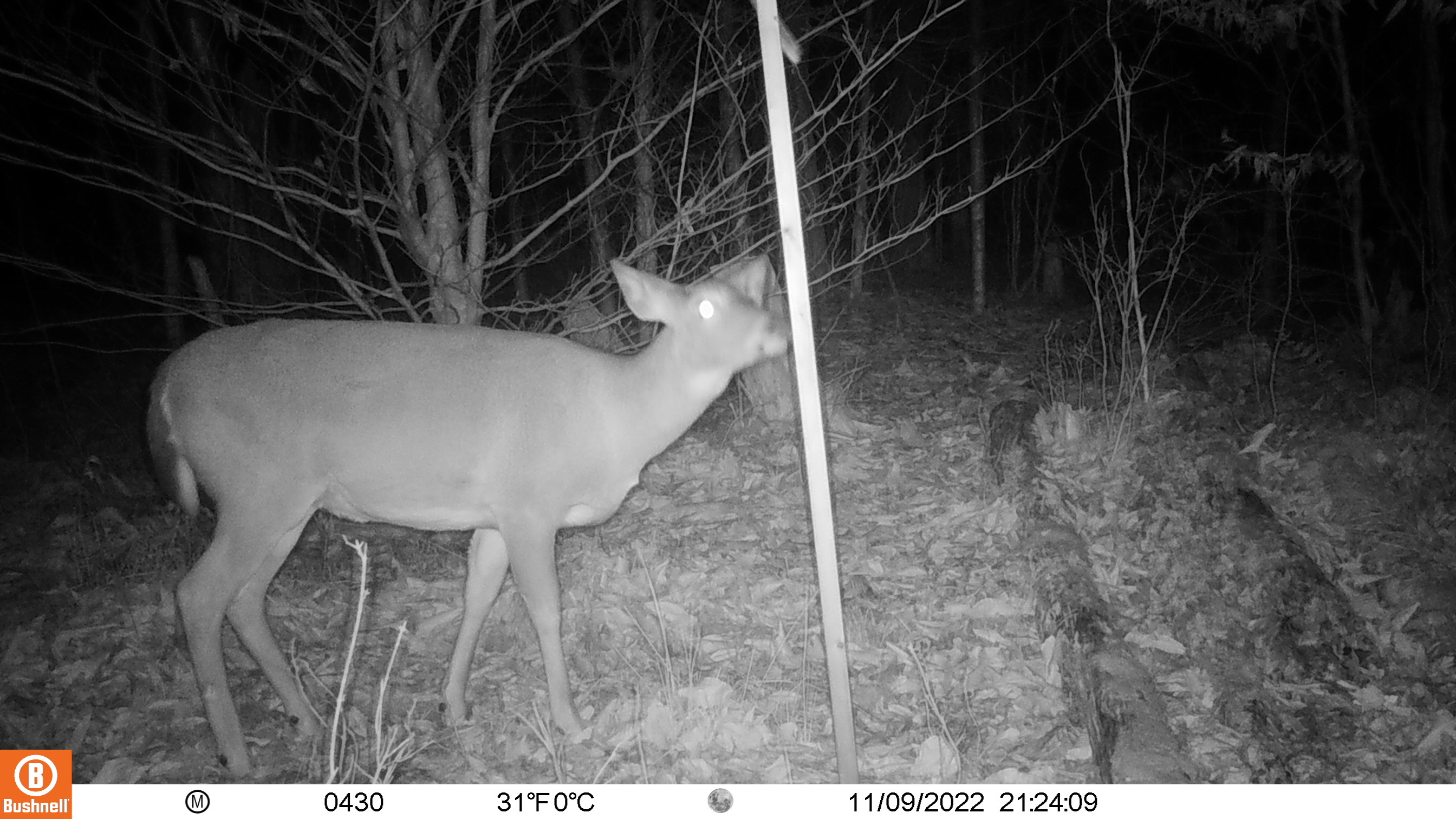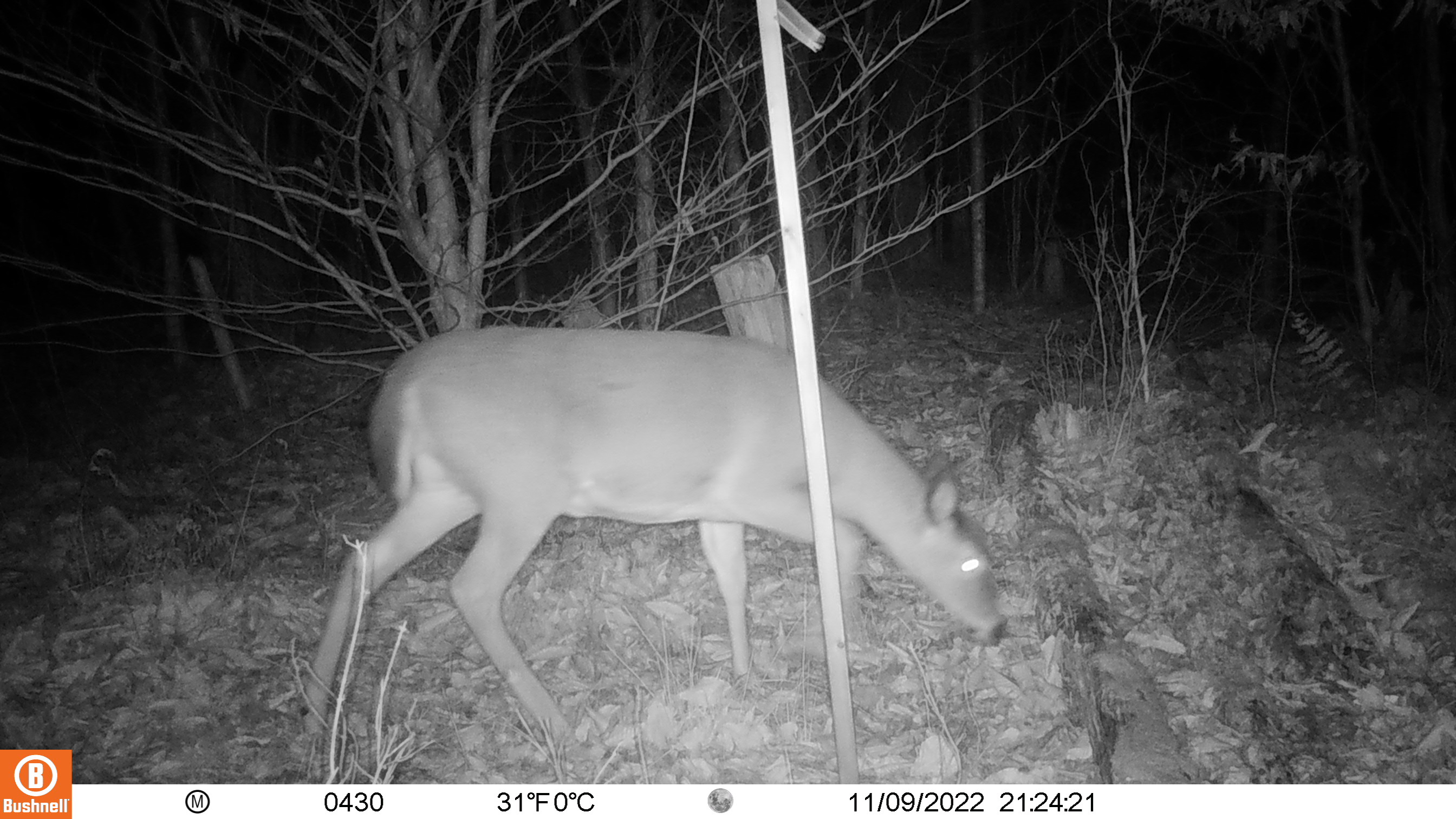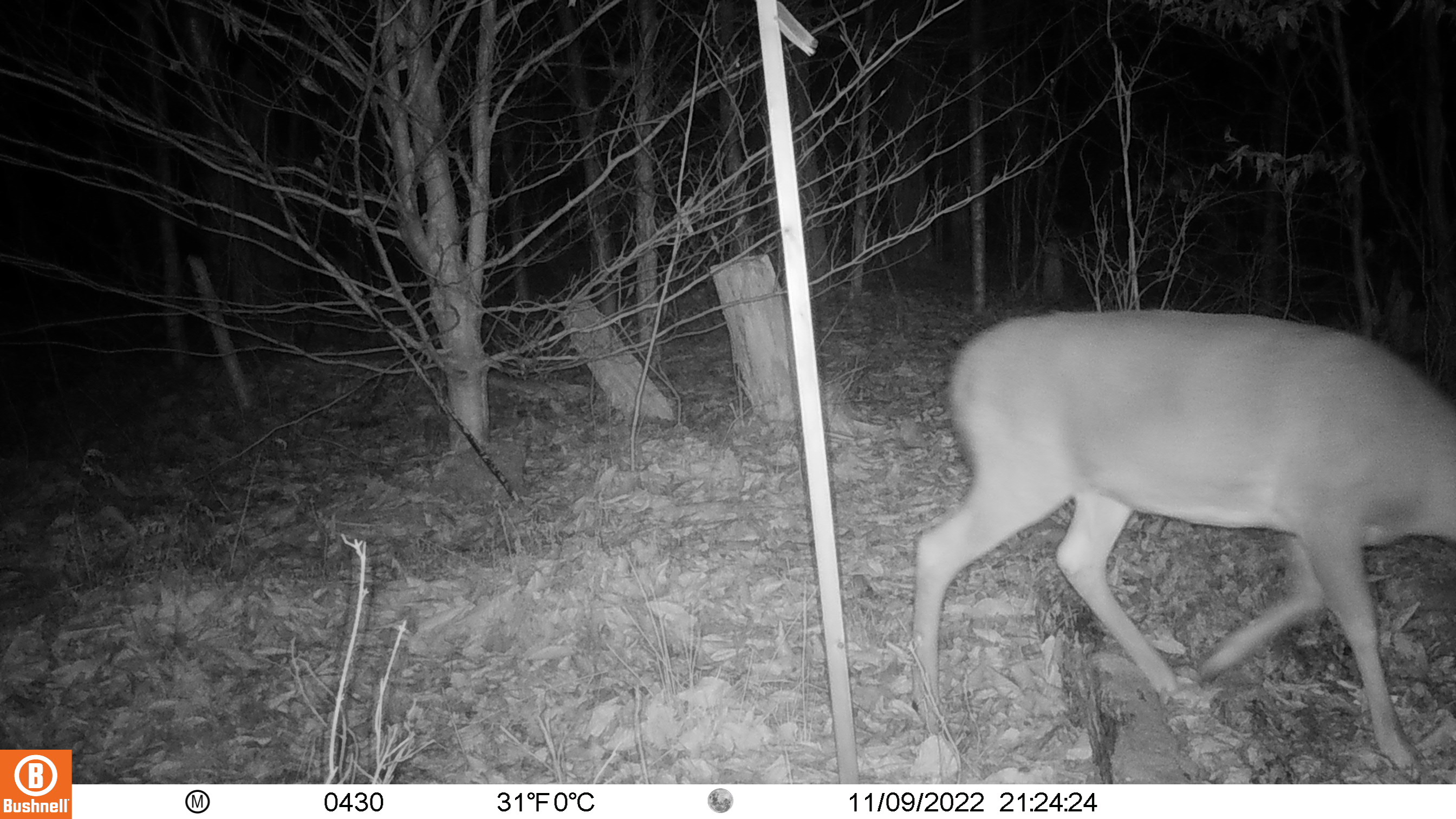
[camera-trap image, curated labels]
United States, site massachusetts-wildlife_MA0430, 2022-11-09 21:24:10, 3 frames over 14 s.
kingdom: Animalia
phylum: Chordata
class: Mammalia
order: Artiodactyla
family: Cervidae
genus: Odocoileus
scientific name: Odocoileus virginianus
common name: white-tailed deer